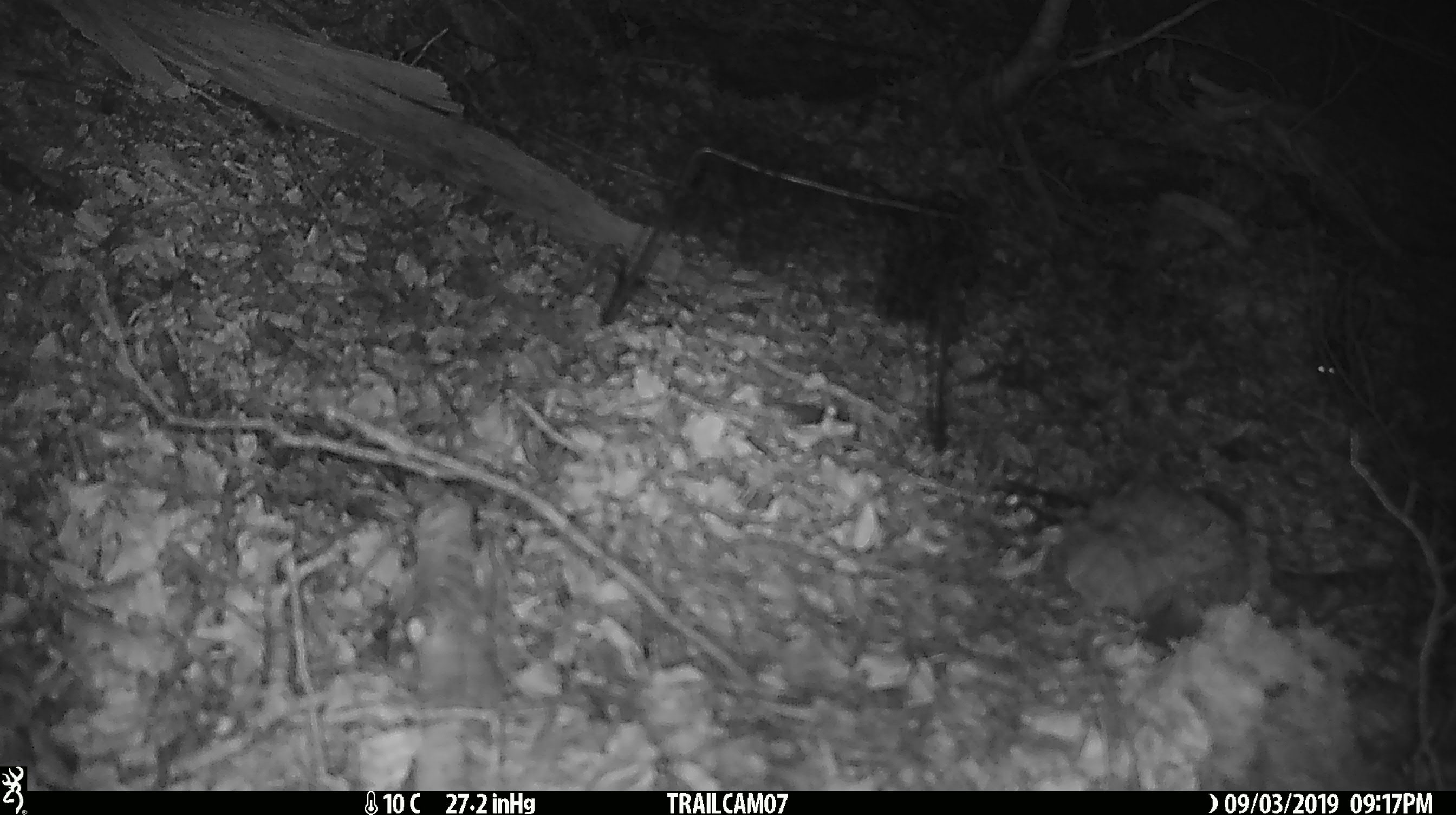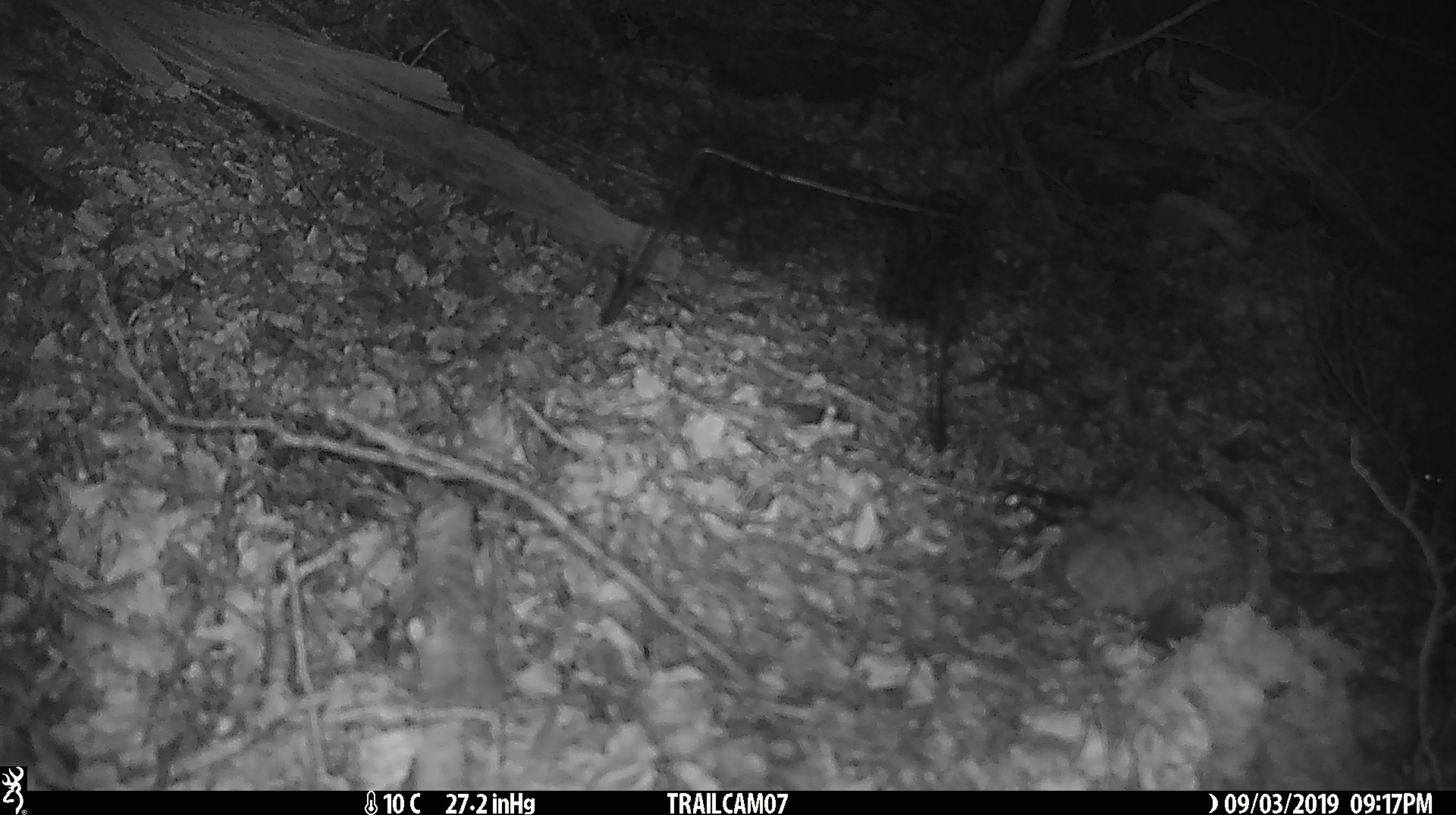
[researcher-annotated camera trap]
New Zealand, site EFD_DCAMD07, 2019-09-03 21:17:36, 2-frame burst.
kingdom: Animalia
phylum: Chordata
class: Mammalia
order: Rodentia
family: Muridae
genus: Mus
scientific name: Mus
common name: mouse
Mouse (Mus).